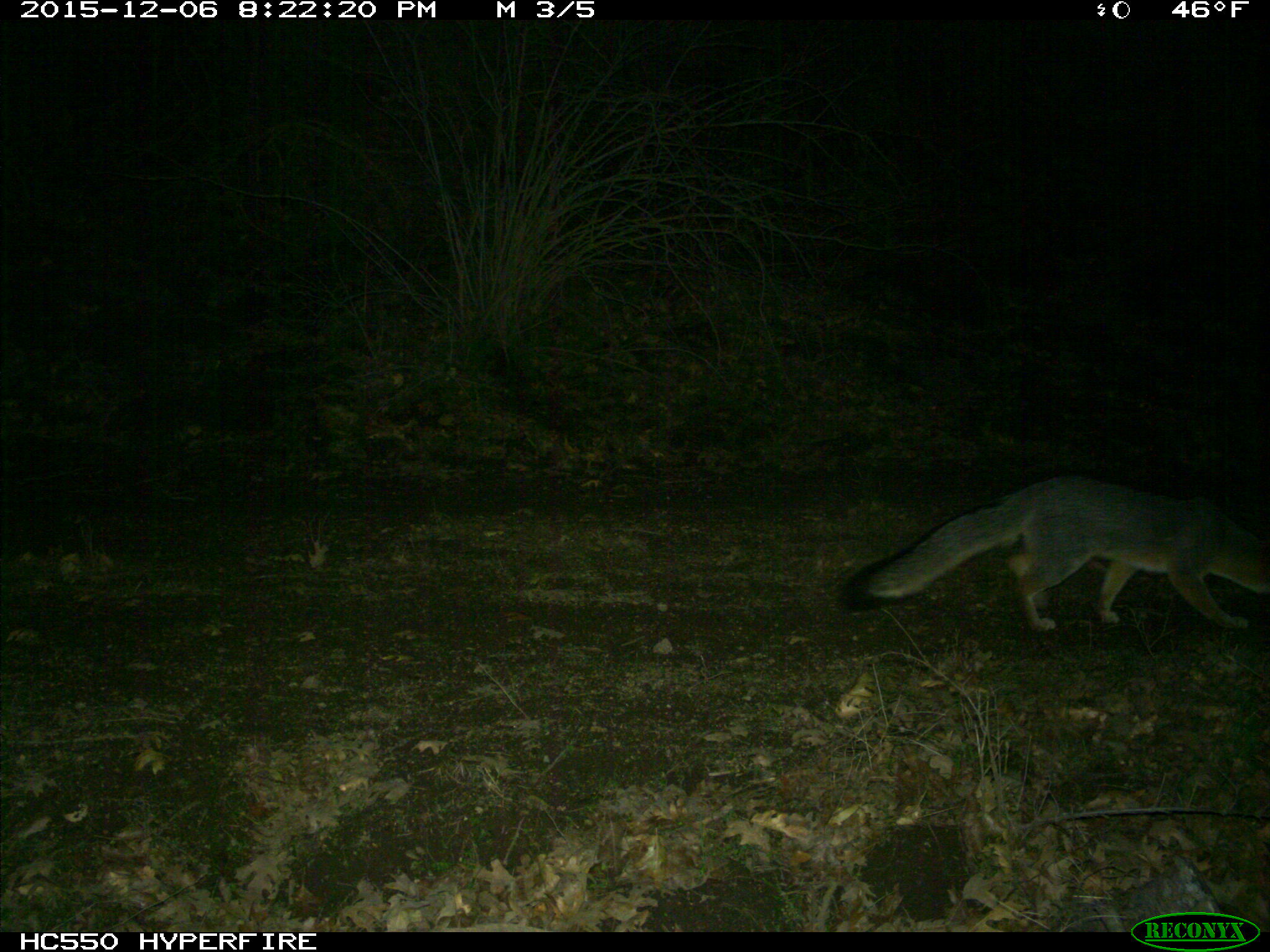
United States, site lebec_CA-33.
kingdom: Animalia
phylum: Chordata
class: Mammalia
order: Carnivora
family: Canidae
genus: Urocyon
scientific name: Urocyon cinereoargenteus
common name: gray fox